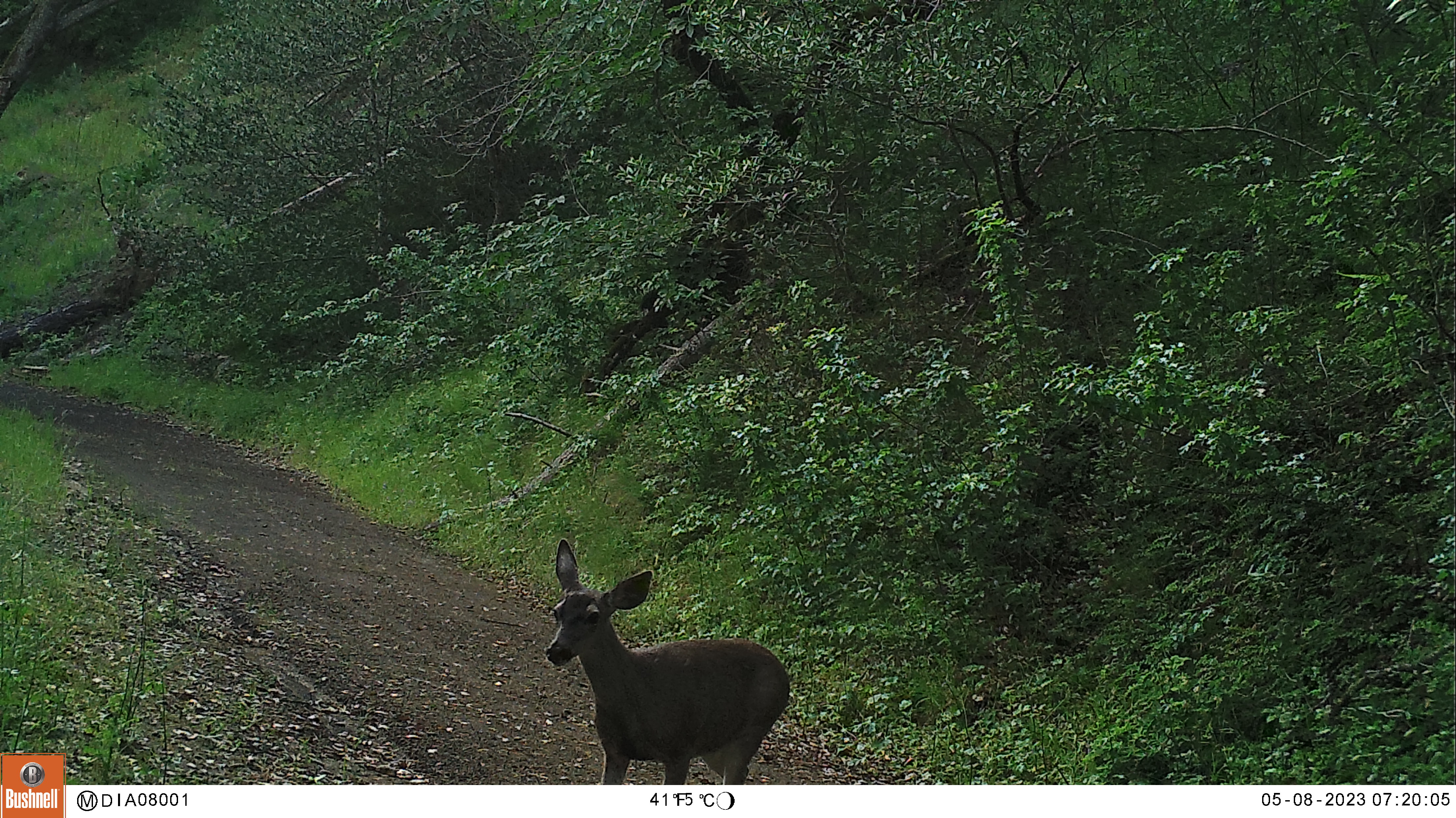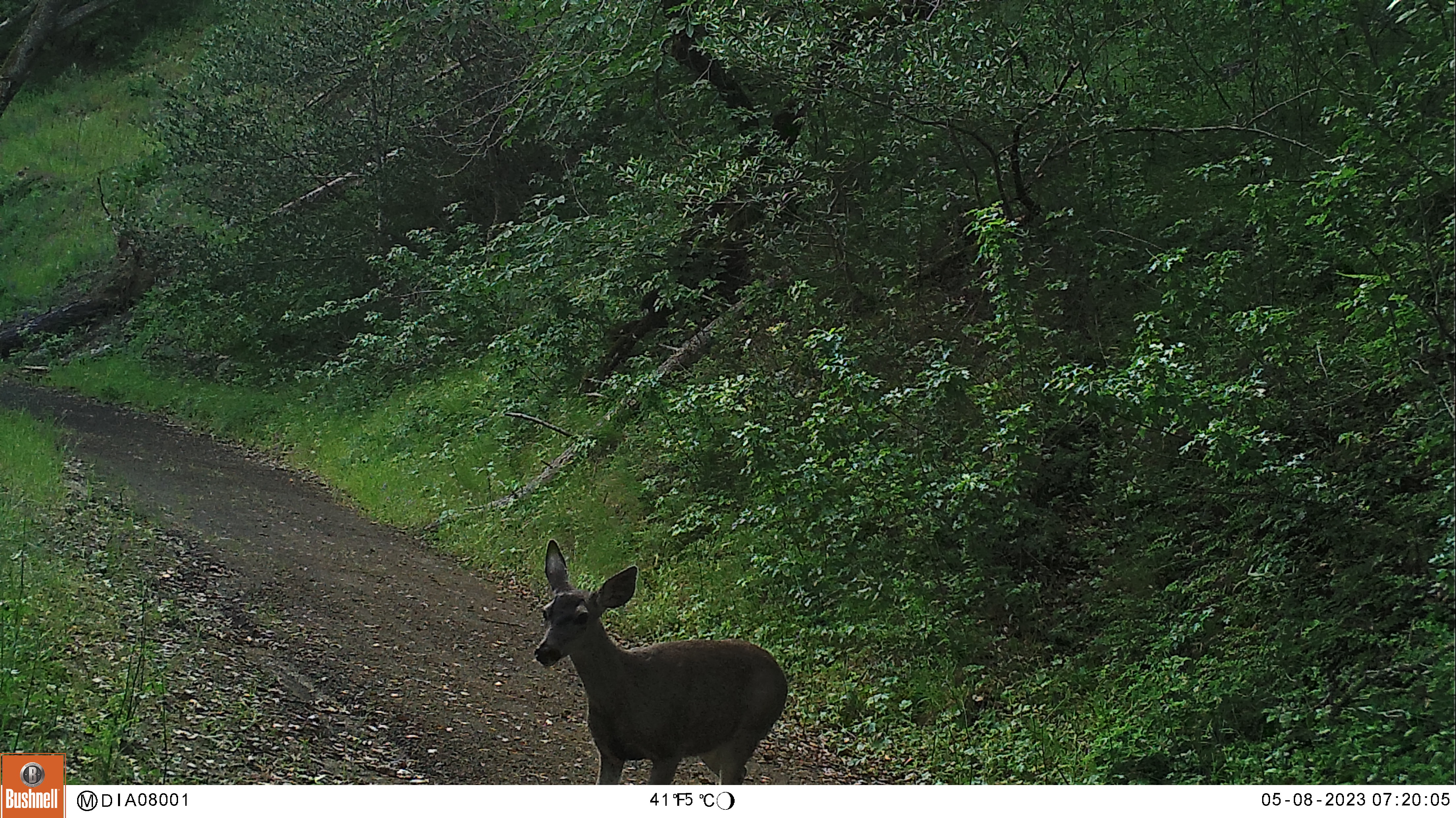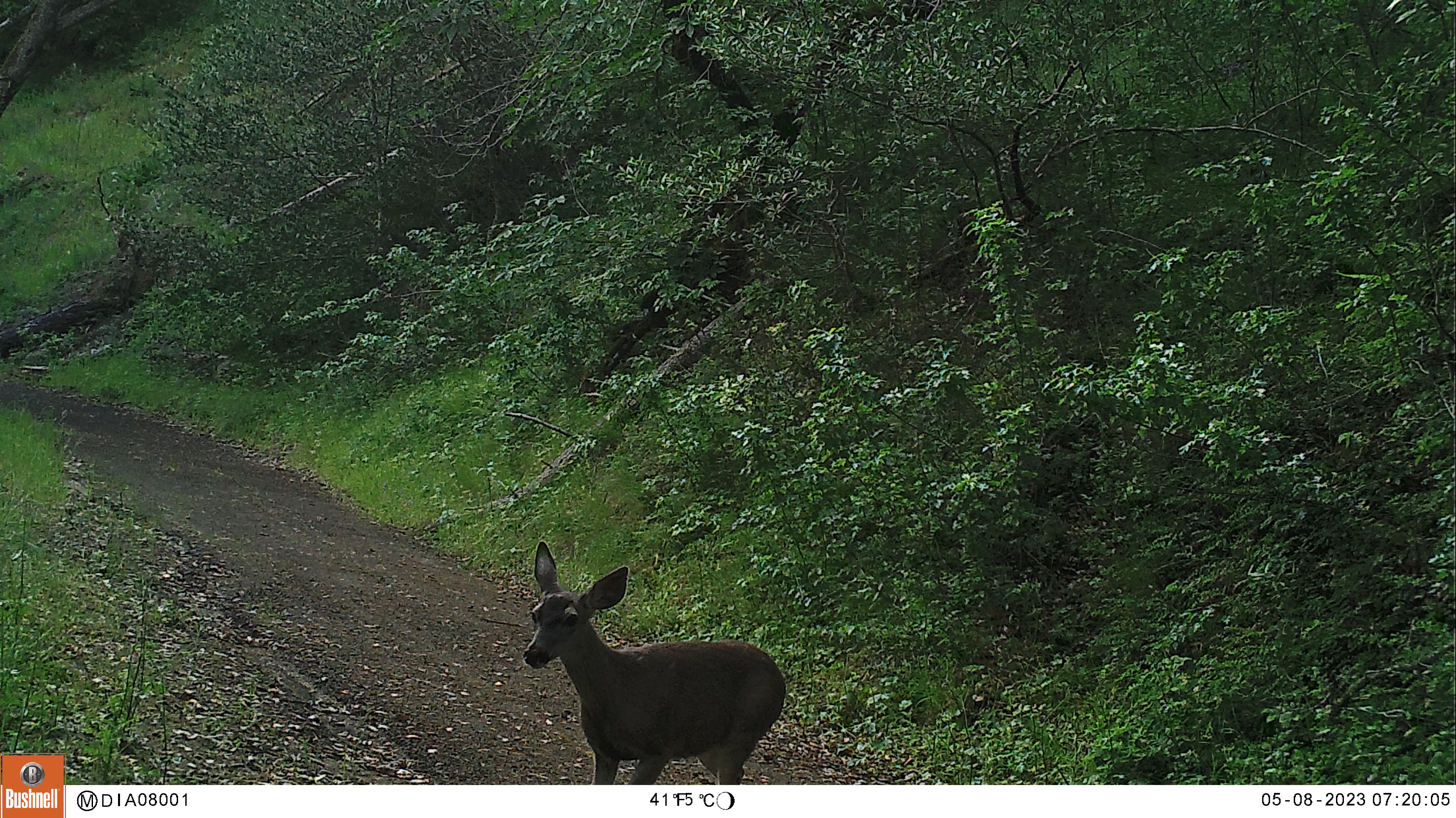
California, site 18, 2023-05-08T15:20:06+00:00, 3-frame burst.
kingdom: Animalia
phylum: Chordata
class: Mammalia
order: Artiodactyla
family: Cervidae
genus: Odocoileus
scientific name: Odocoileus hemionus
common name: mule deer